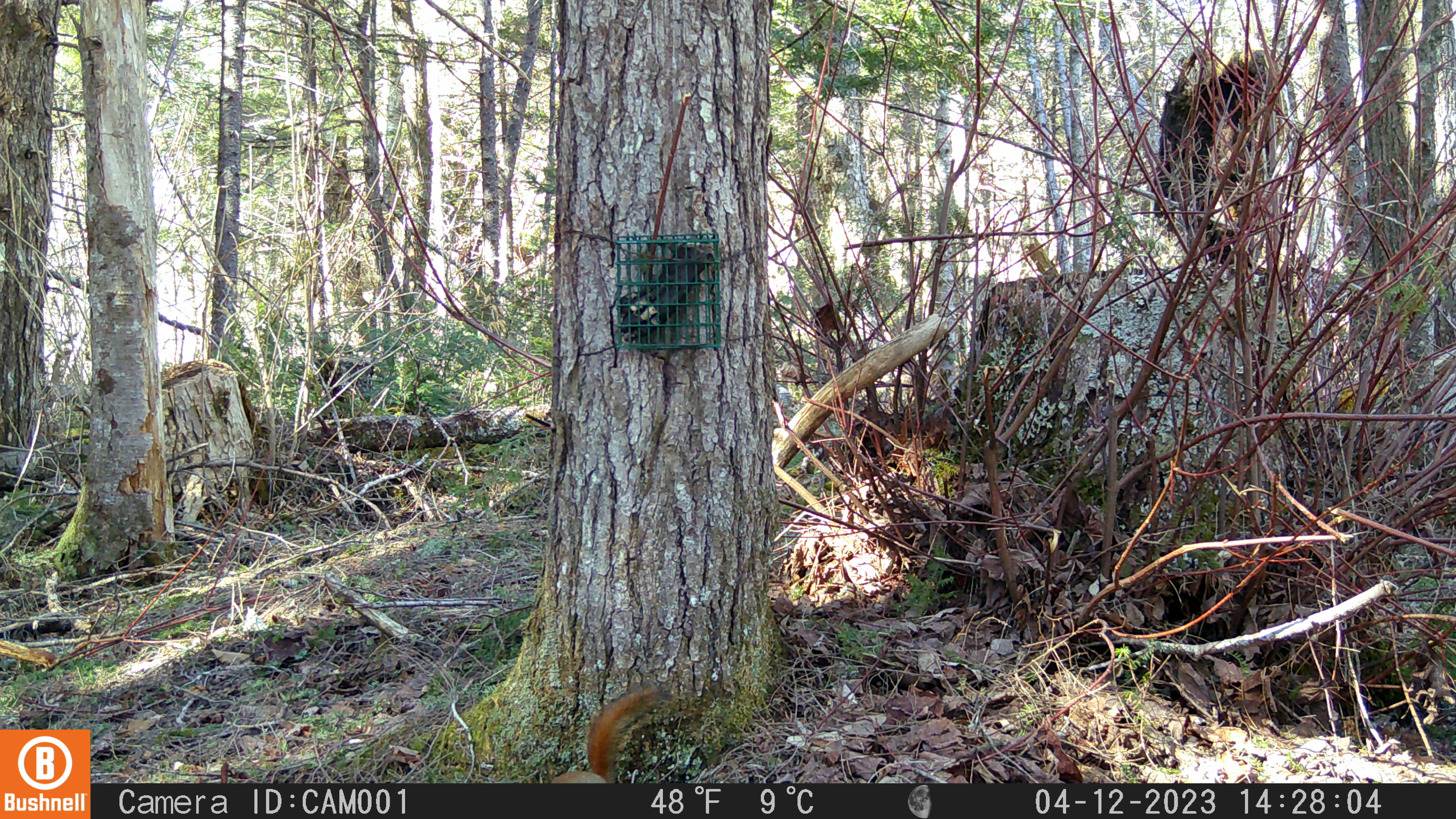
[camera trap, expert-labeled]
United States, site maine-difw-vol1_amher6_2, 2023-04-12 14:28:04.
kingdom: Animalia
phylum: Chordata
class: Mammalia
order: Rodentia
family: Sciuridae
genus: Tamiasciurus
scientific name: Tamiasciurus hudsonicus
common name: red squirrel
Red squirrel (Tamiasciurus hudsonicus).